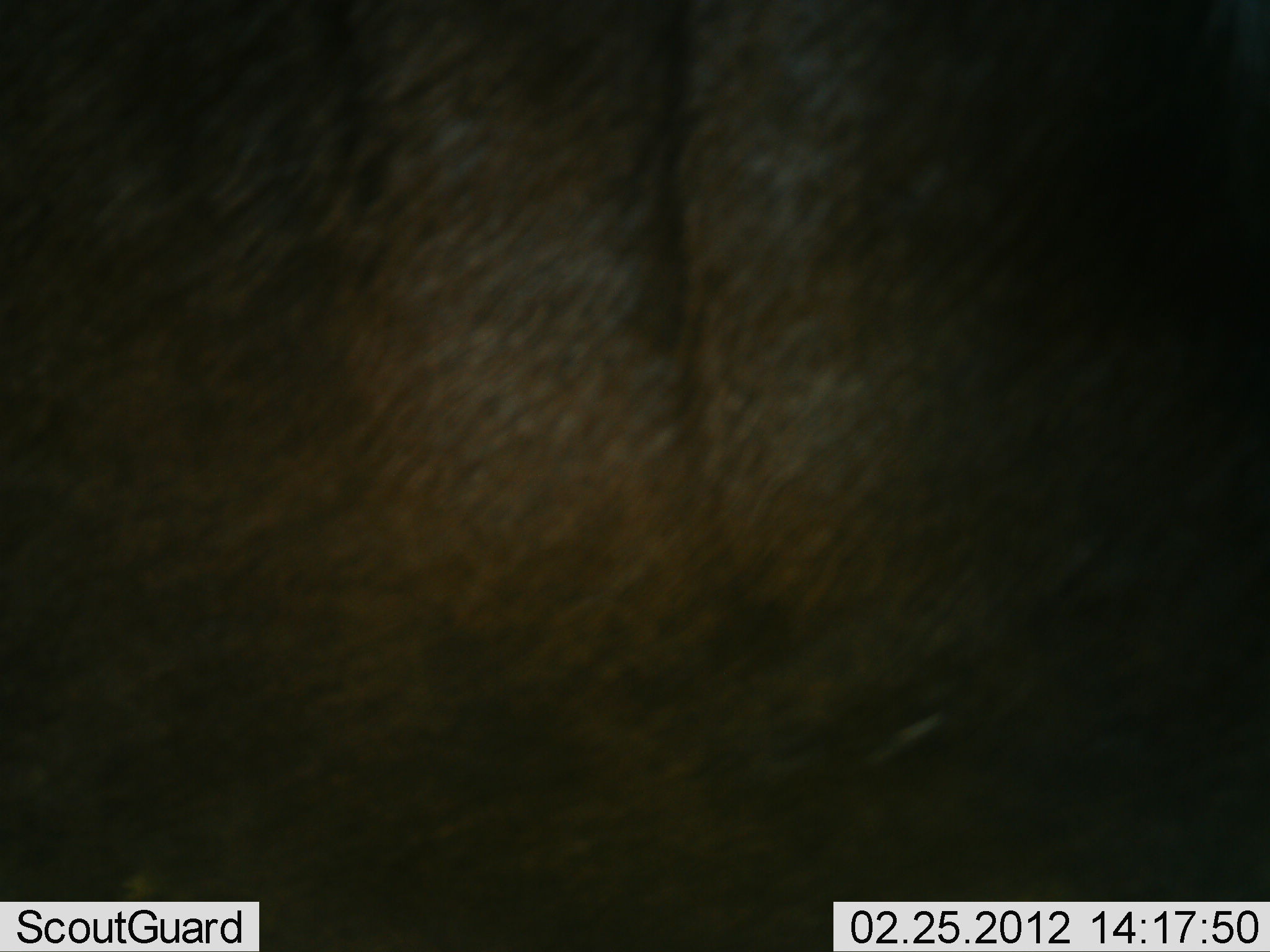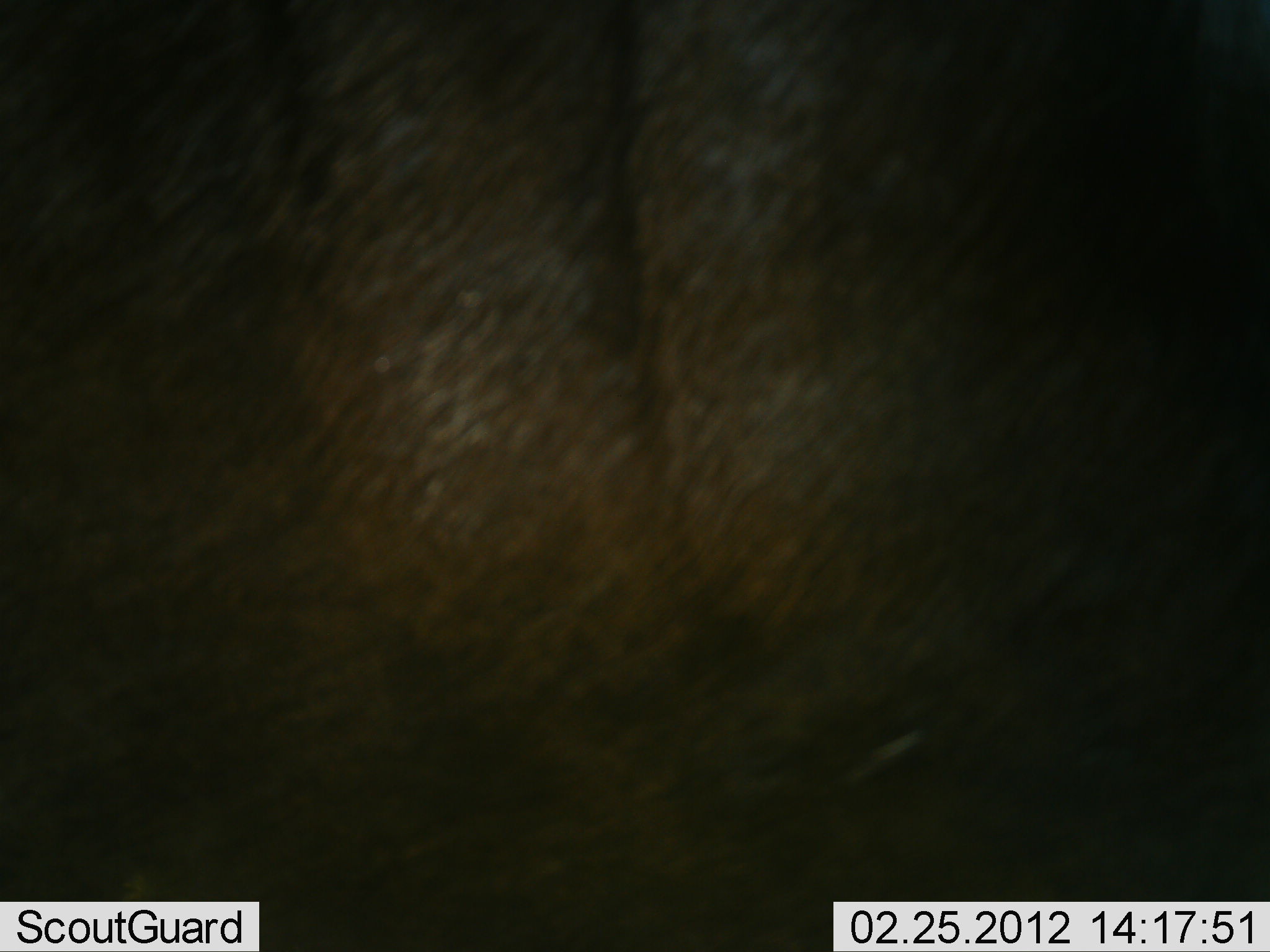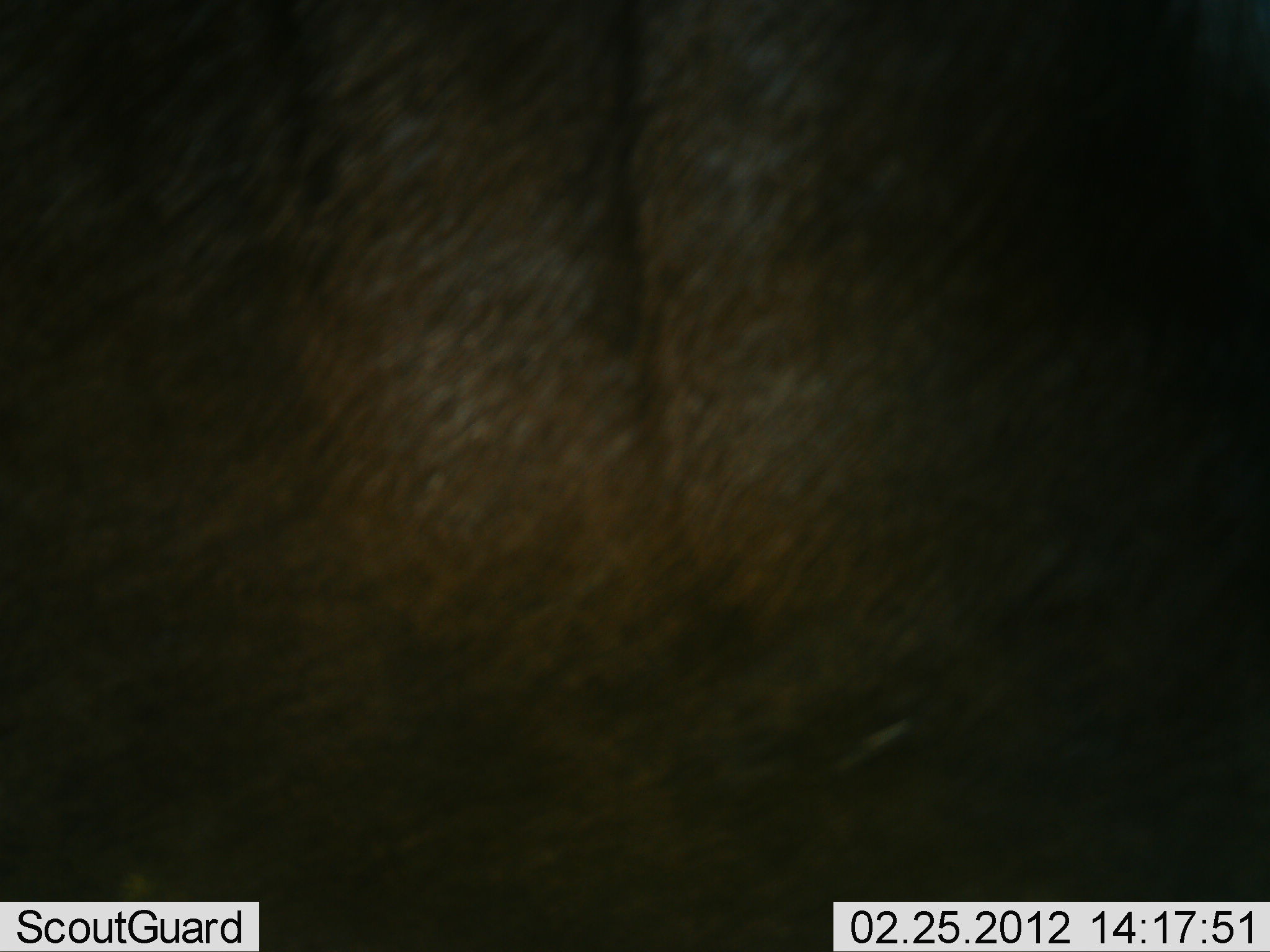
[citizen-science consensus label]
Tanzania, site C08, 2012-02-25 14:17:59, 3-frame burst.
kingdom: Animalia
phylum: Chordata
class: Mammalia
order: Artiodactyla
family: Bovidae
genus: Connochaetes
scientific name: Connochaetes taurinus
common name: blue wildebeest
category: wildebeest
Wildebeest (blue wildebeest) (Connochaetes taurinus), count 1. Behavior (volunteer vote fractions): standing 93%, resting 7%, moving 7%, interacting 0%. Young present (vote fraction): 0%. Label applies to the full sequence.